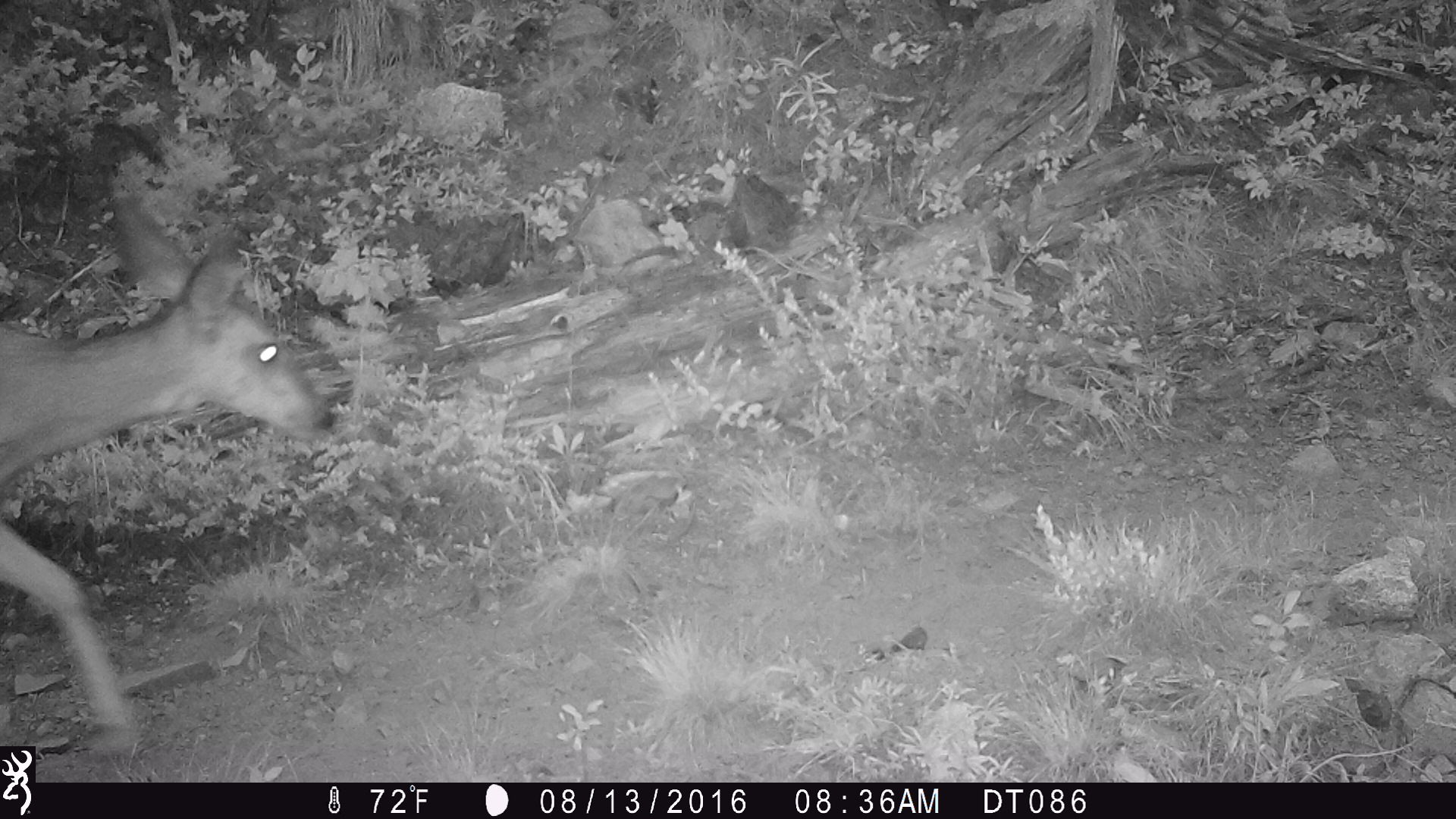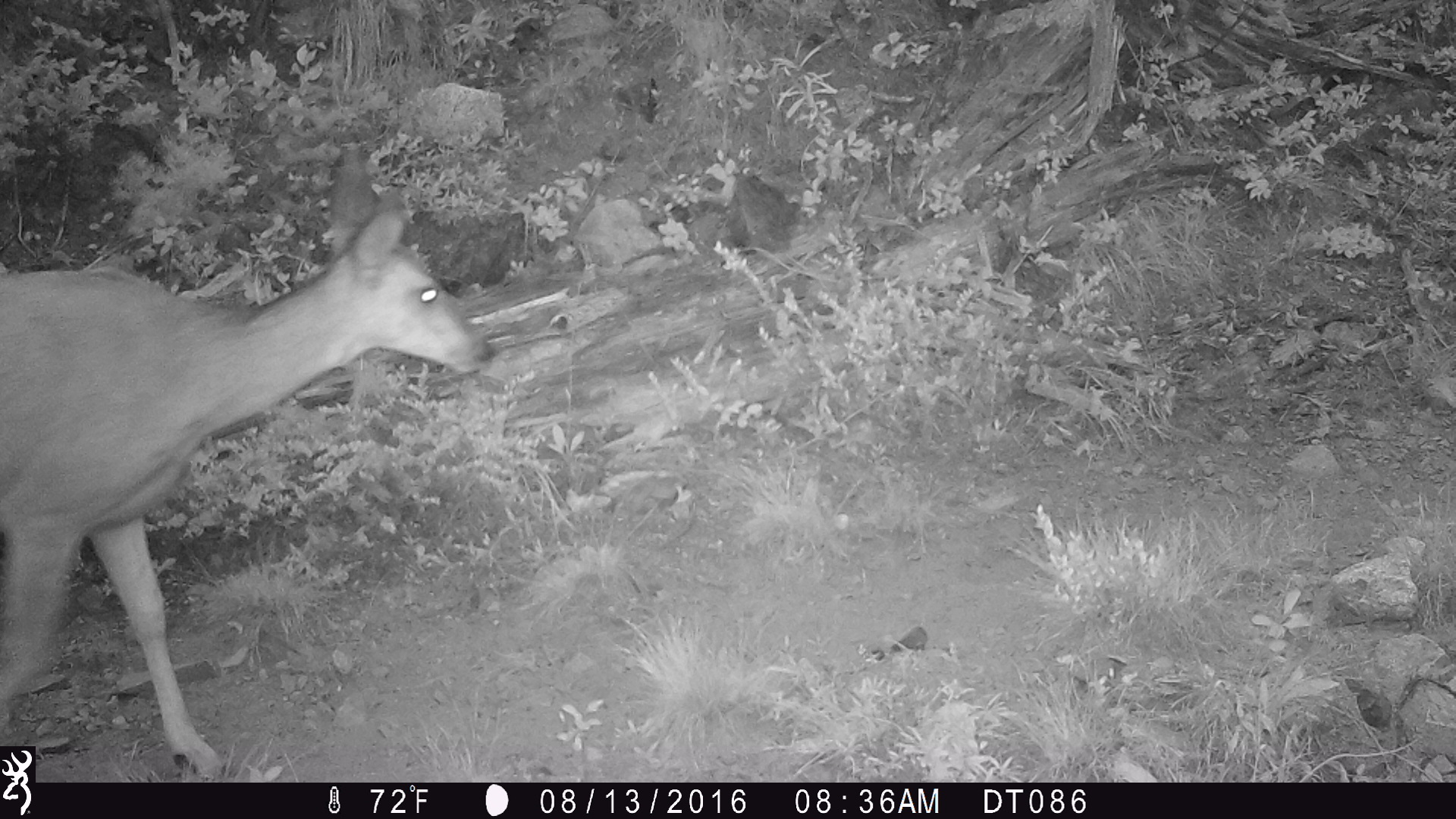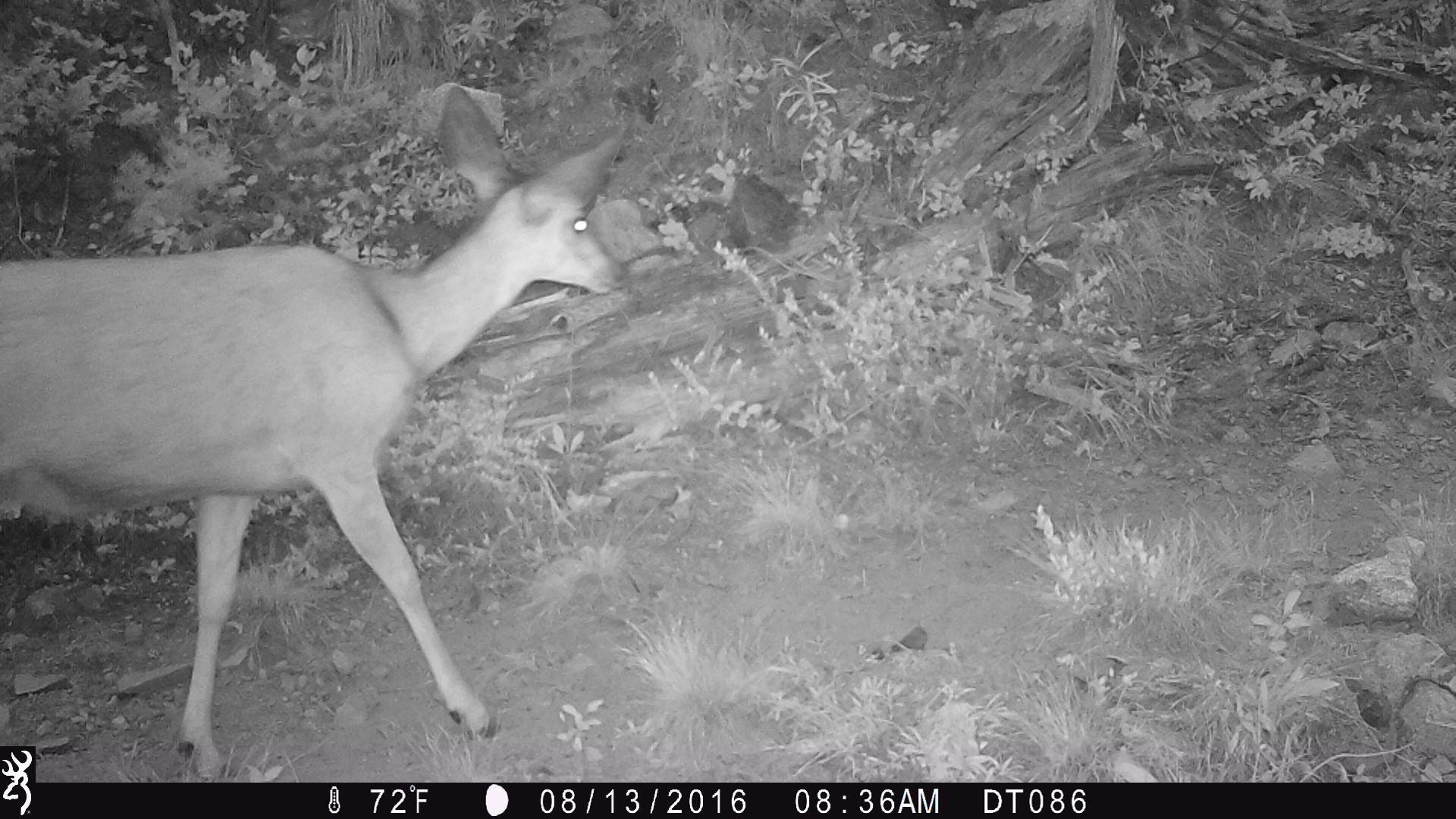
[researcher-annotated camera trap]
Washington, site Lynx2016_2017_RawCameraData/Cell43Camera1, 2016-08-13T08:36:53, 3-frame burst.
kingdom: Animalia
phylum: Chordata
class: Mammalia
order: Artiodactyla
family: Cervidae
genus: Odocoileus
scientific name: Odocoileus hemionus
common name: mule deer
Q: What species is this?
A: Odocoileus hemionus (mule deer).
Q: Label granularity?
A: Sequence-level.